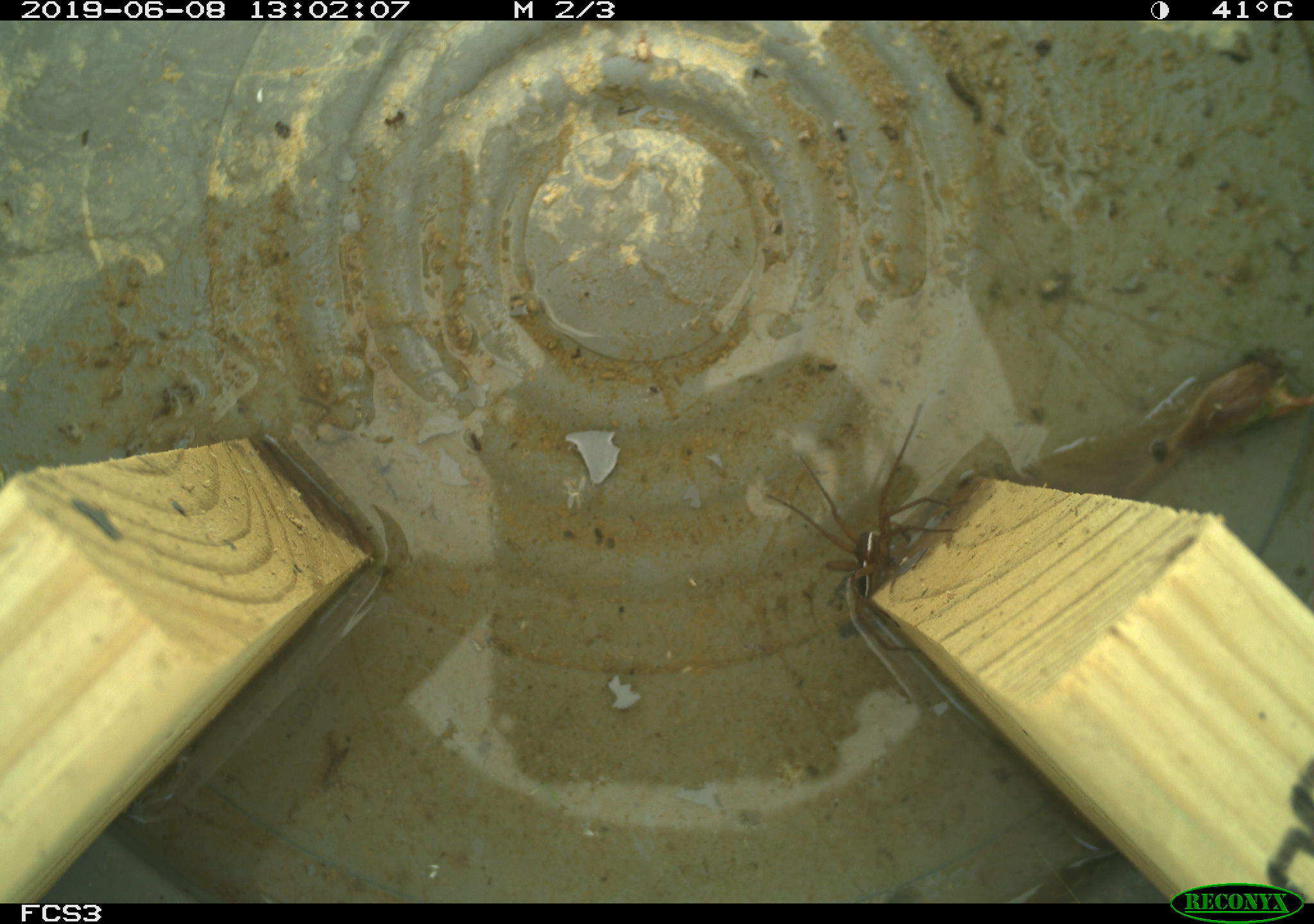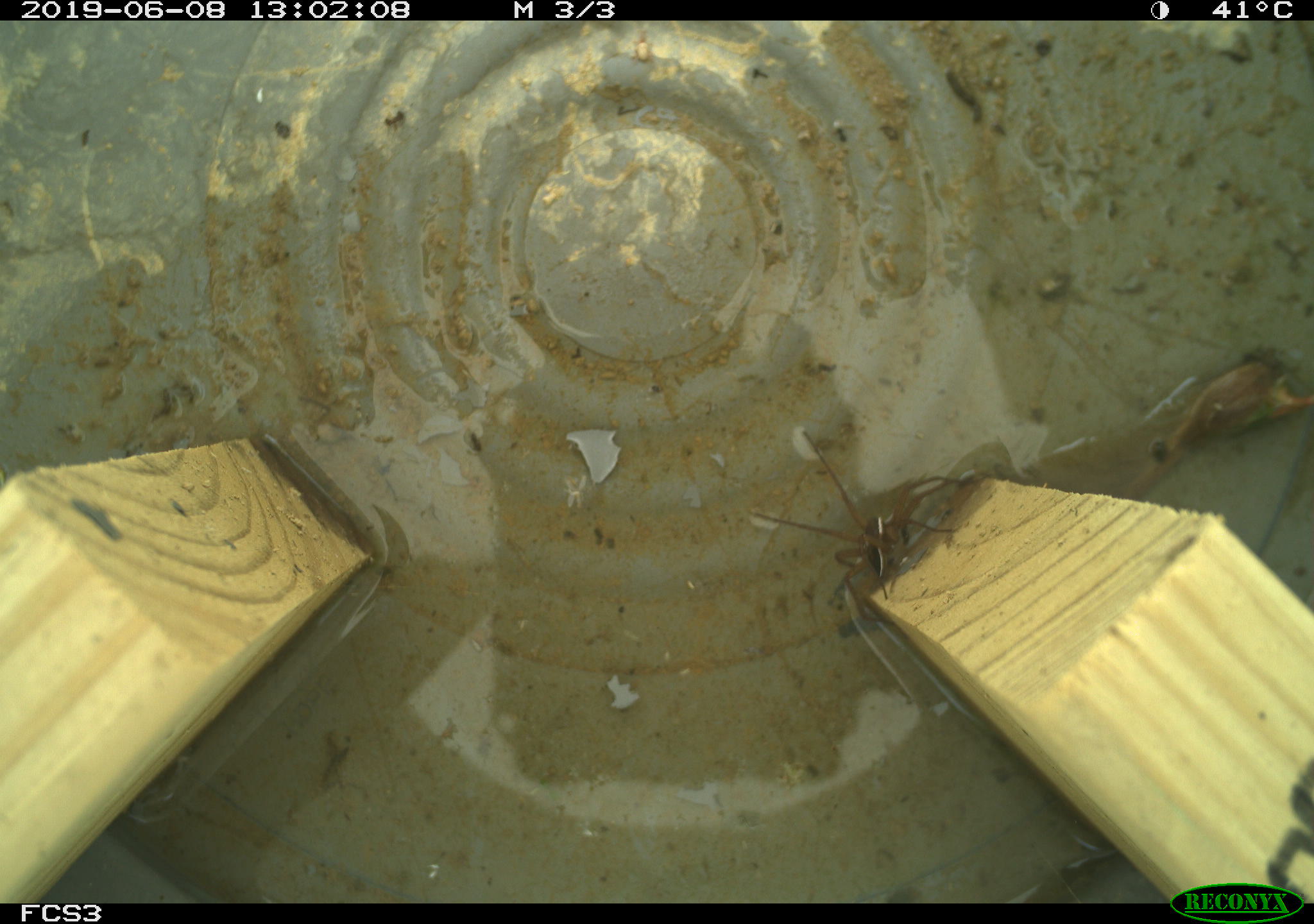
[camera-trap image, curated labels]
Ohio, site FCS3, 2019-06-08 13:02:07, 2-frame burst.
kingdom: Animalia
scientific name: Animalia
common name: animal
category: invertebrate